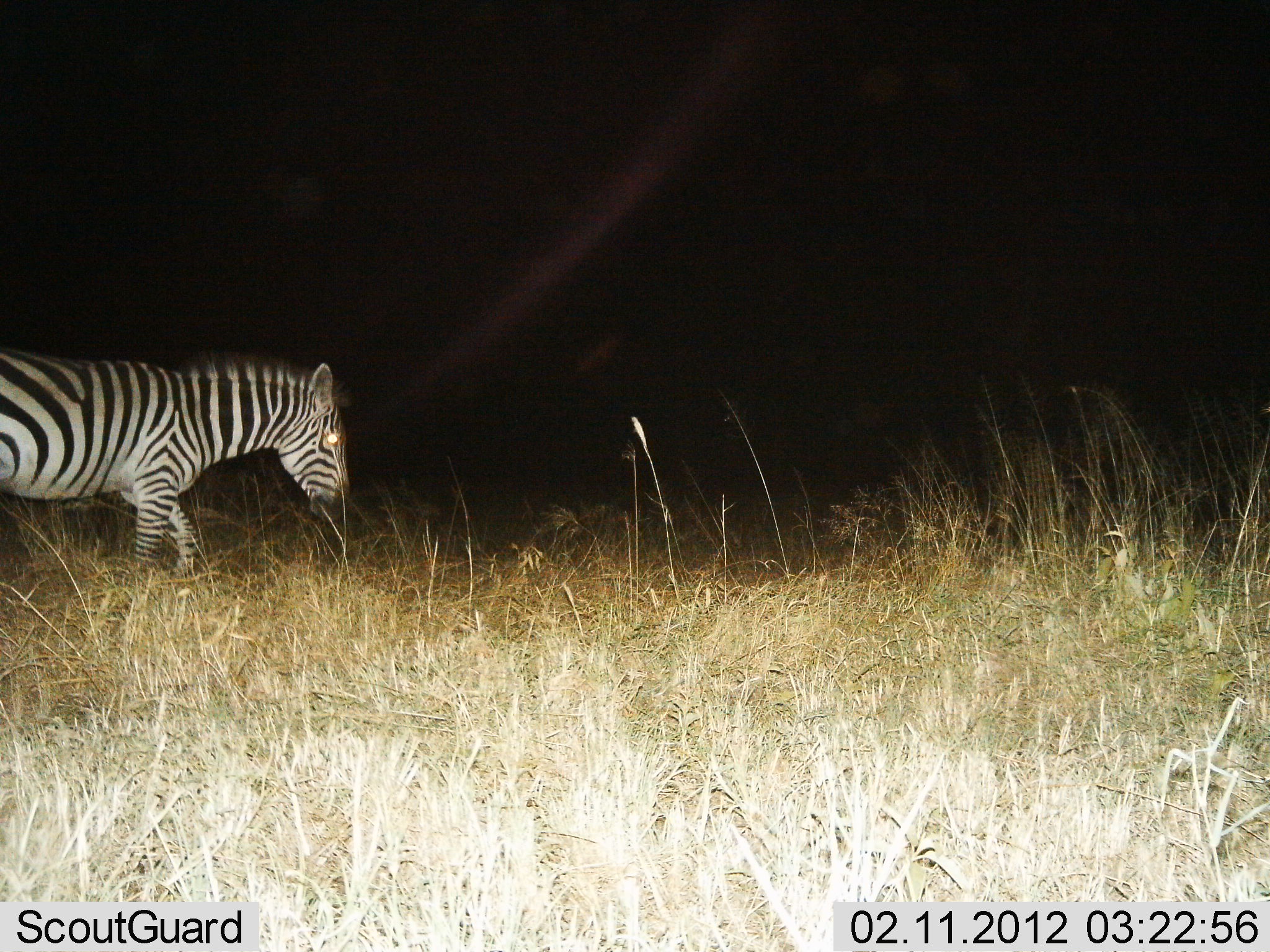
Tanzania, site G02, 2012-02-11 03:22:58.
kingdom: Animalia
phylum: Chordata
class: Mammalia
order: Perissodactyla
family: Equidae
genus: Equus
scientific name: Equus quagga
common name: plains zebra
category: zebra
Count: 1.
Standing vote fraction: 27%.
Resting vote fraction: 0%.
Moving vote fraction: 70%.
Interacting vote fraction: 0%.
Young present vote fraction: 3%.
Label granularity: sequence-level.